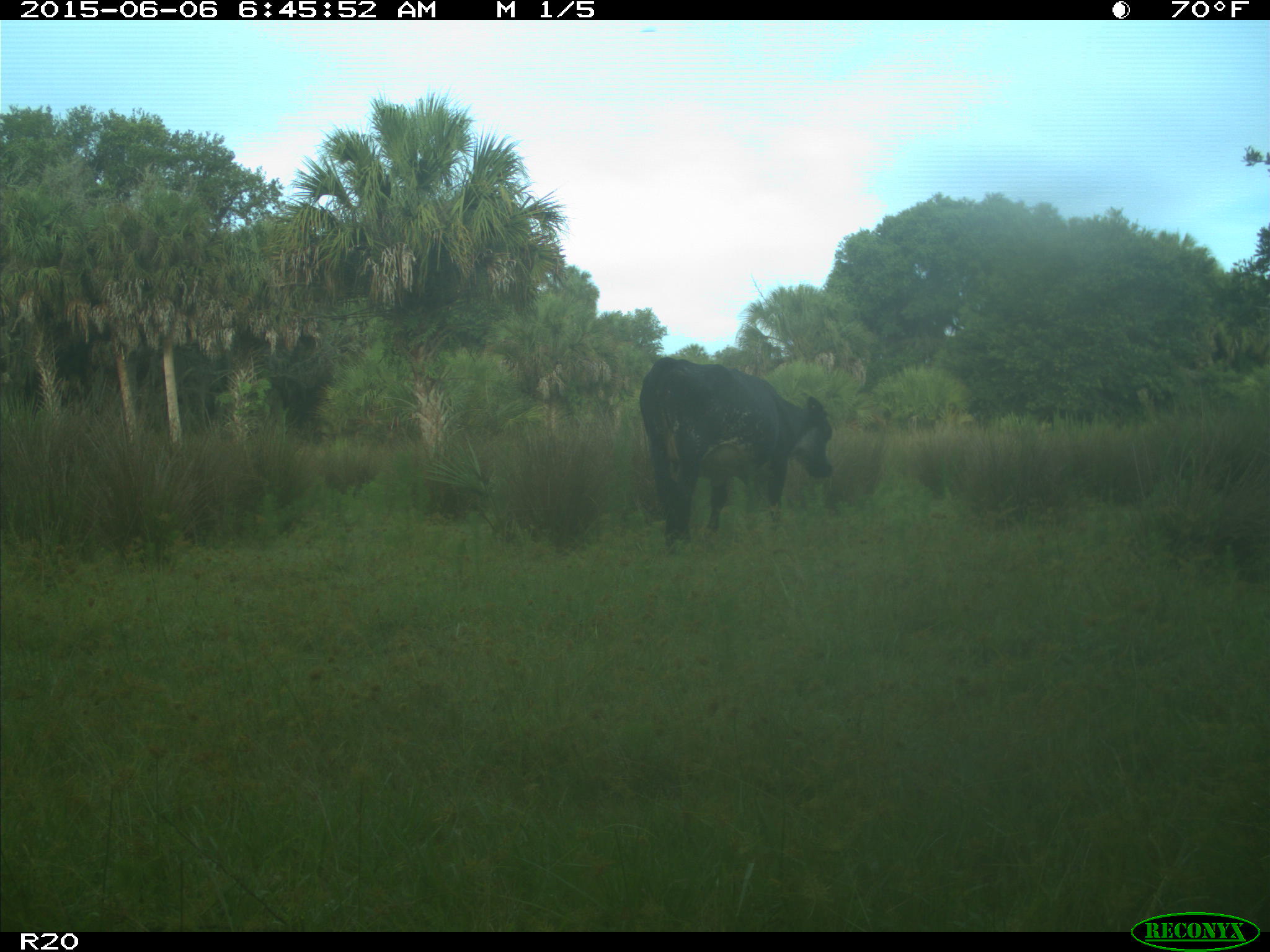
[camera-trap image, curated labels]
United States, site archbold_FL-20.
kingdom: Animalia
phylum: Chordata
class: Mammalia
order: Artiodactyla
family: Bovidae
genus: Bos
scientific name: Bos taurus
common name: domestic cow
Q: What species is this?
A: Bos taurus (domestic cow).